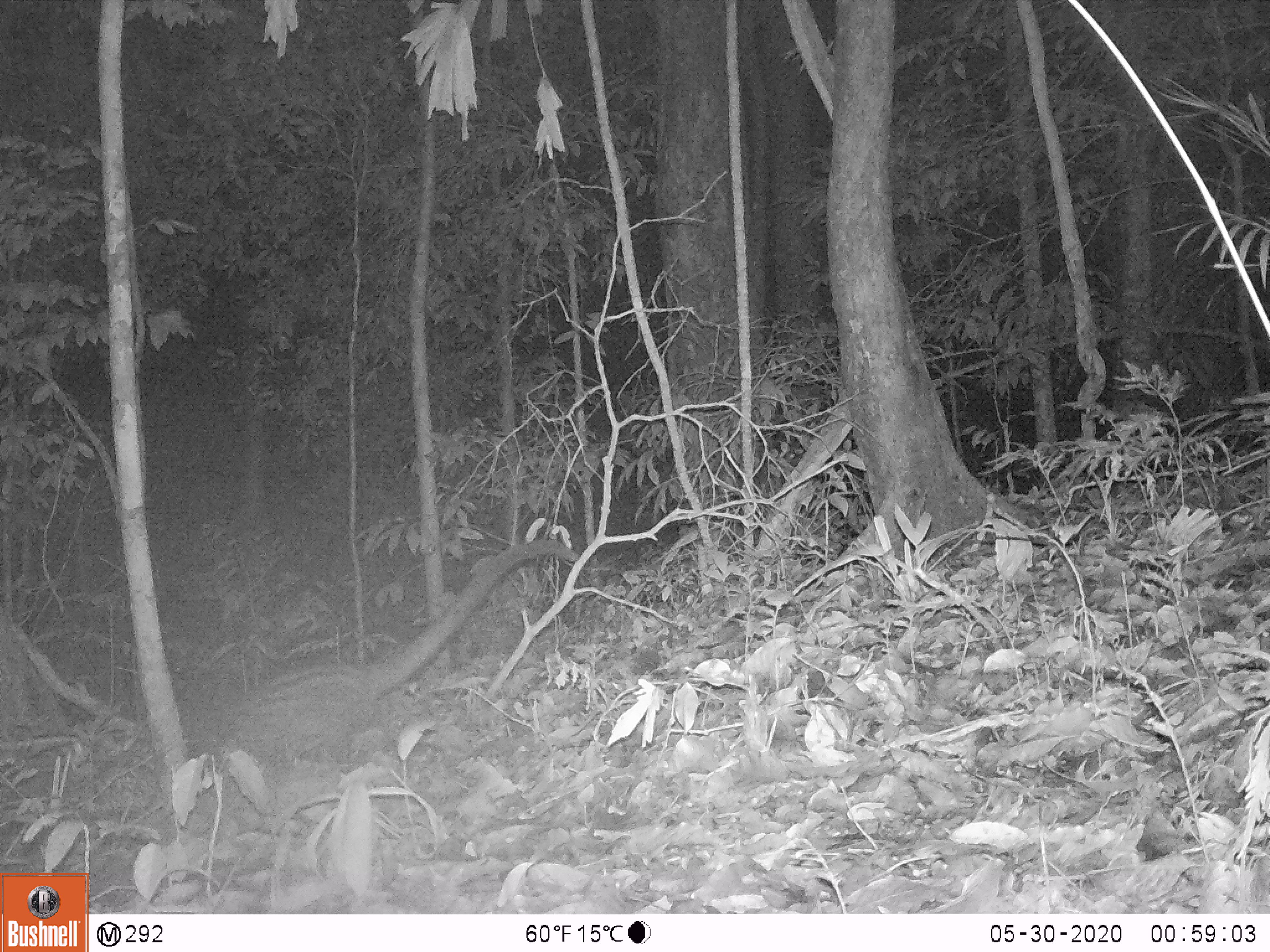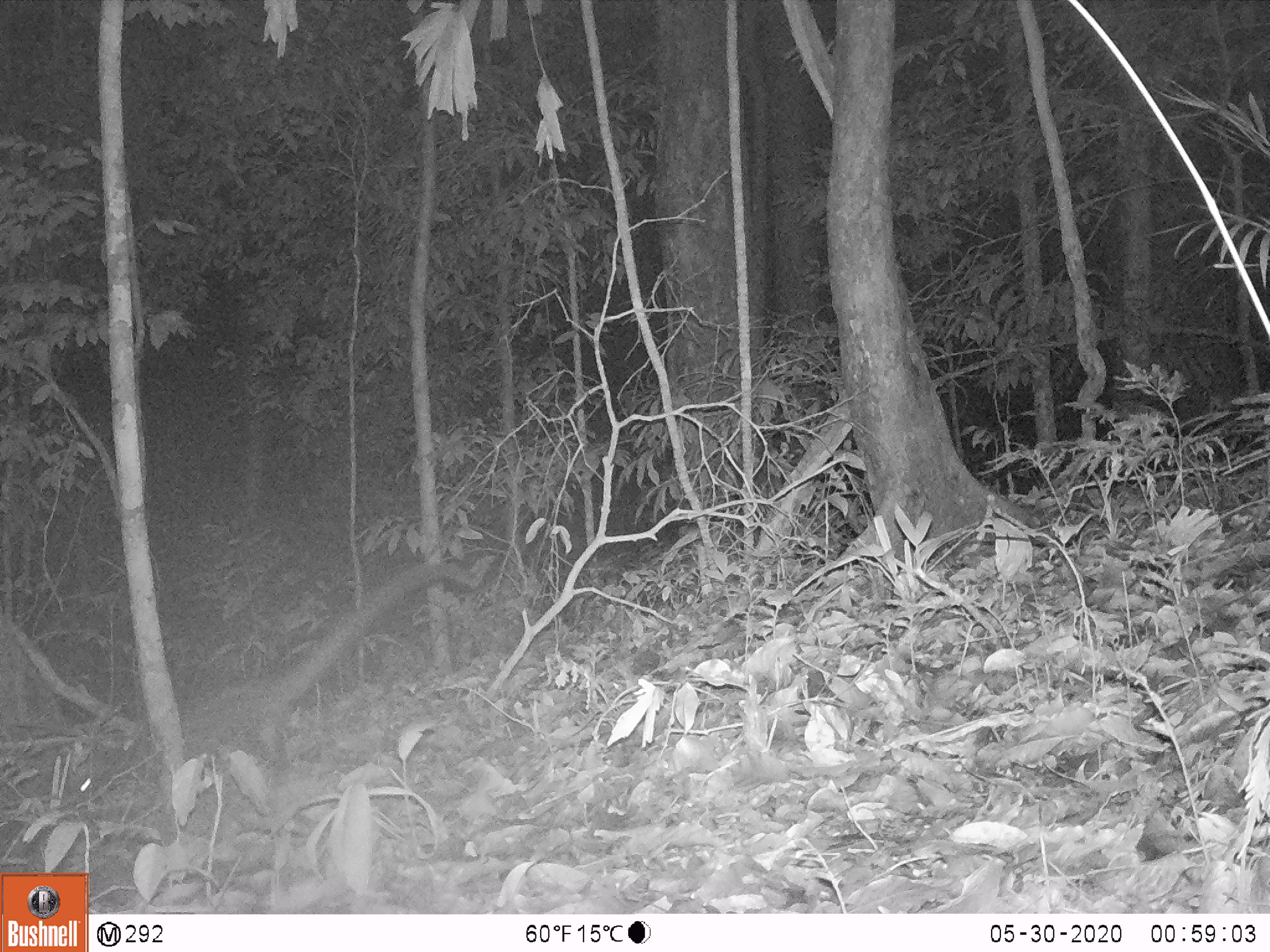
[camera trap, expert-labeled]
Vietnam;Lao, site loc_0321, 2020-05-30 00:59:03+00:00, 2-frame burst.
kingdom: Animalia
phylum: Chordata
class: Mammalia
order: Carnivora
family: Viverridae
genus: Paradoxurus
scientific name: Paradoxurus hermaphroditus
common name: common palm civet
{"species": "common palm civet (Paradoxurus hermaphroditus)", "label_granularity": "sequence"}